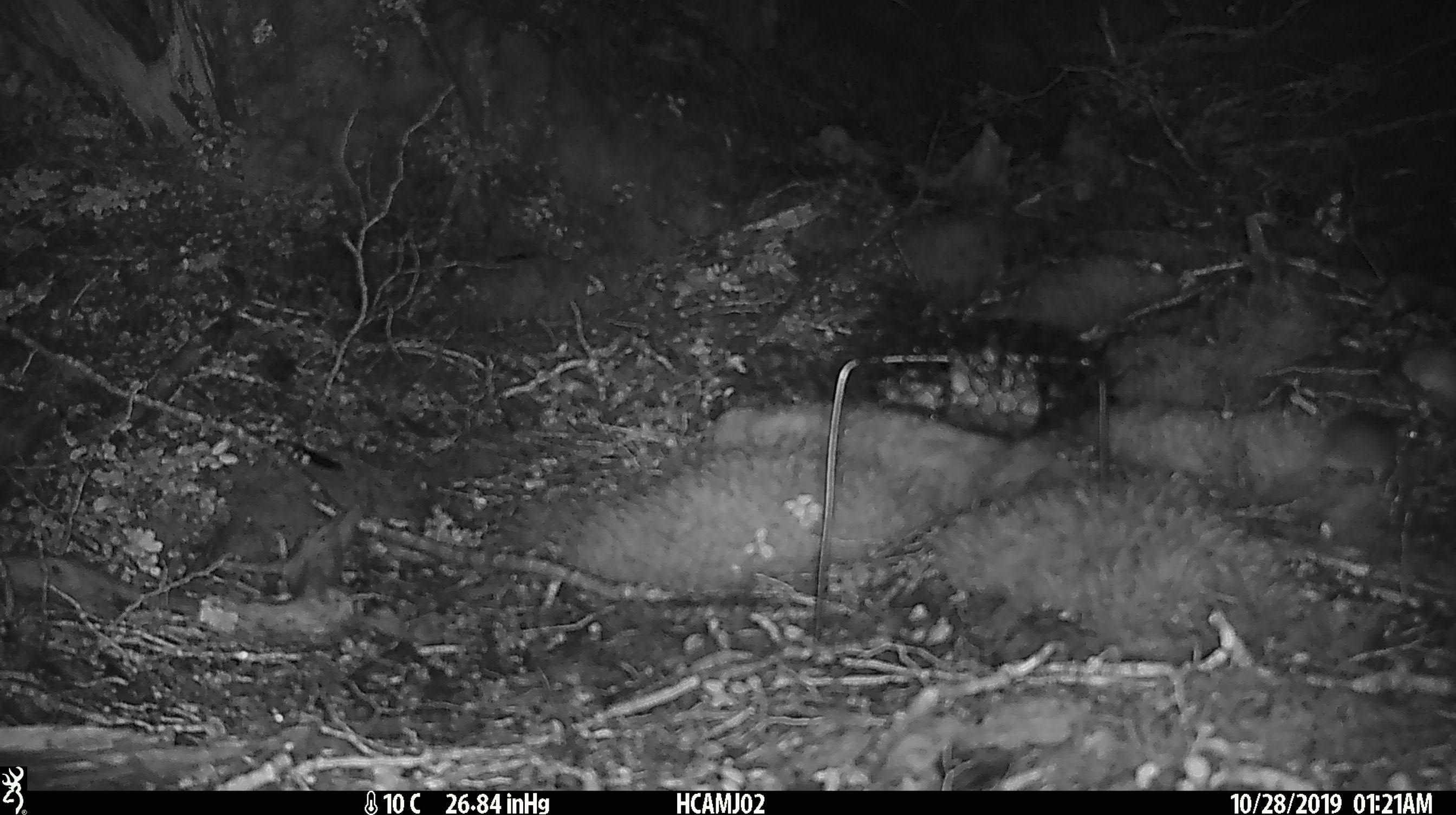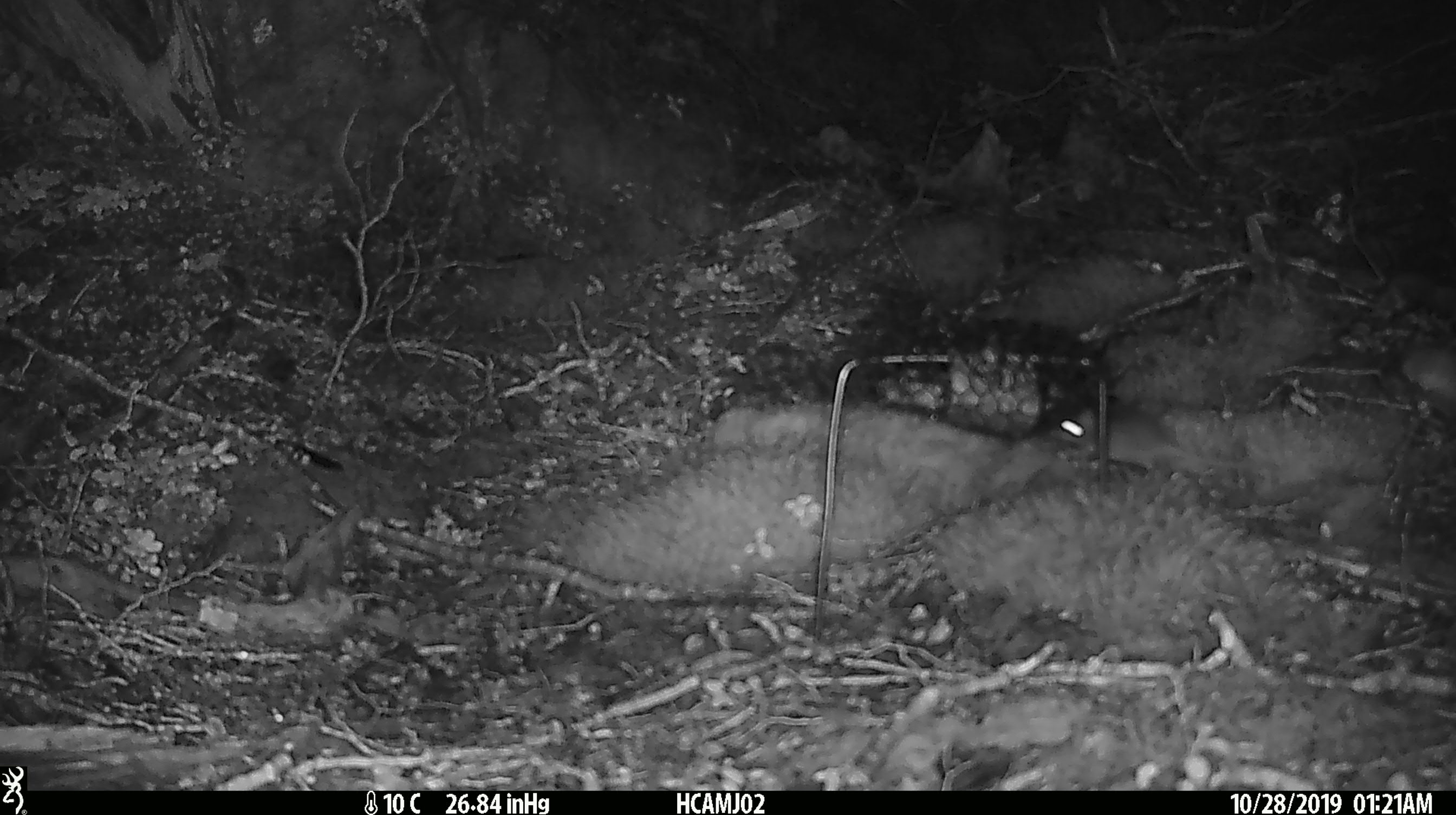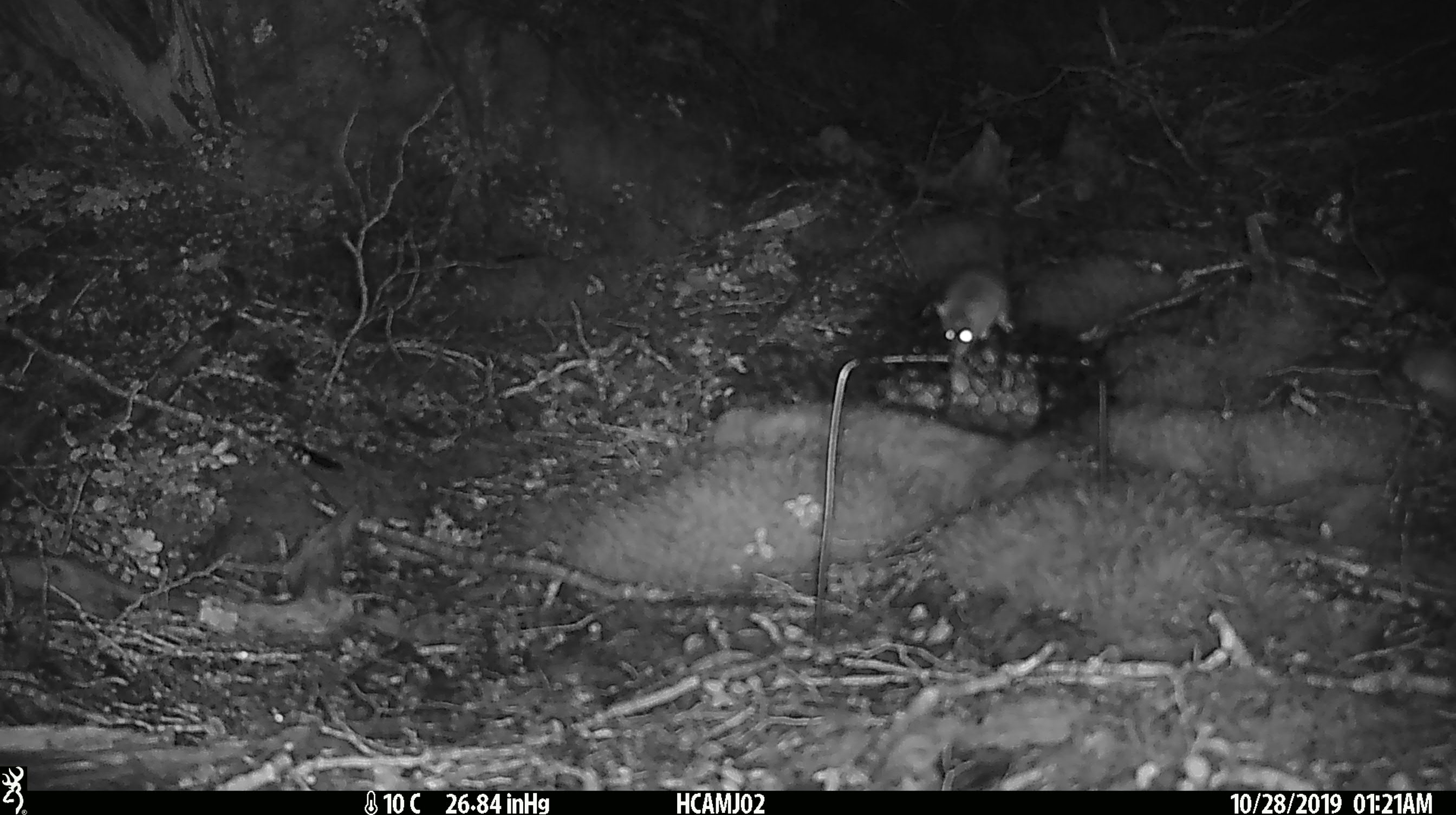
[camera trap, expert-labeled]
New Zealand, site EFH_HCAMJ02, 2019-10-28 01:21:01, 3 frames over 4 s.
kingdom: Animalia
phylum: Chordata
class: Mammalia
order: Rodentia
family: Muridae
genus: Mus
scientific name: Mus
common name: mouse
Mouse (Mus).